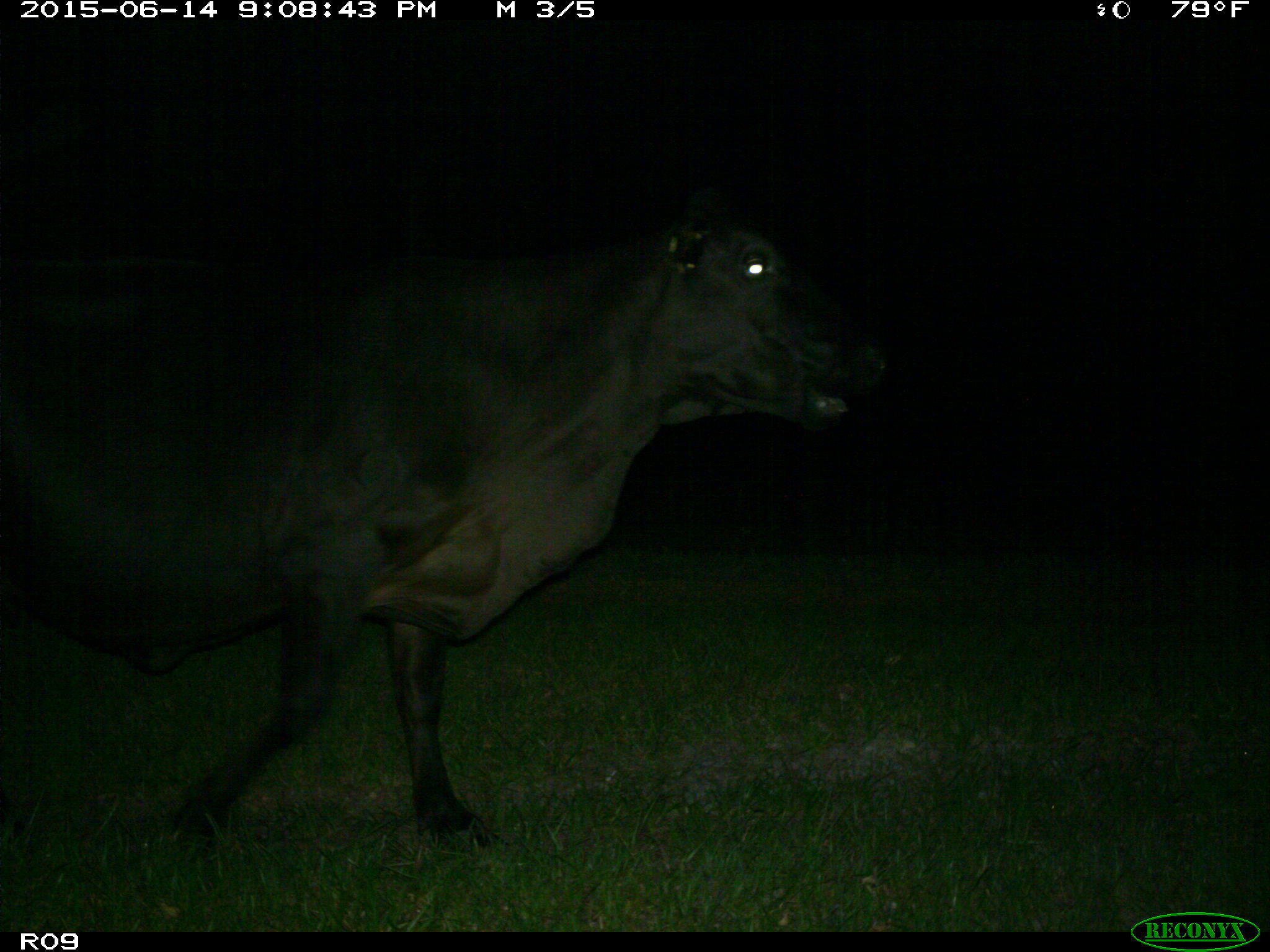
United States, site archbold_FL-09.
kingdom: Animalia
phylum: Chordata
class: Mammalia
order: Artiodactyla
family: Bovidae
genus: Bos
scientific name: Bos taurus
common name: domestic cow